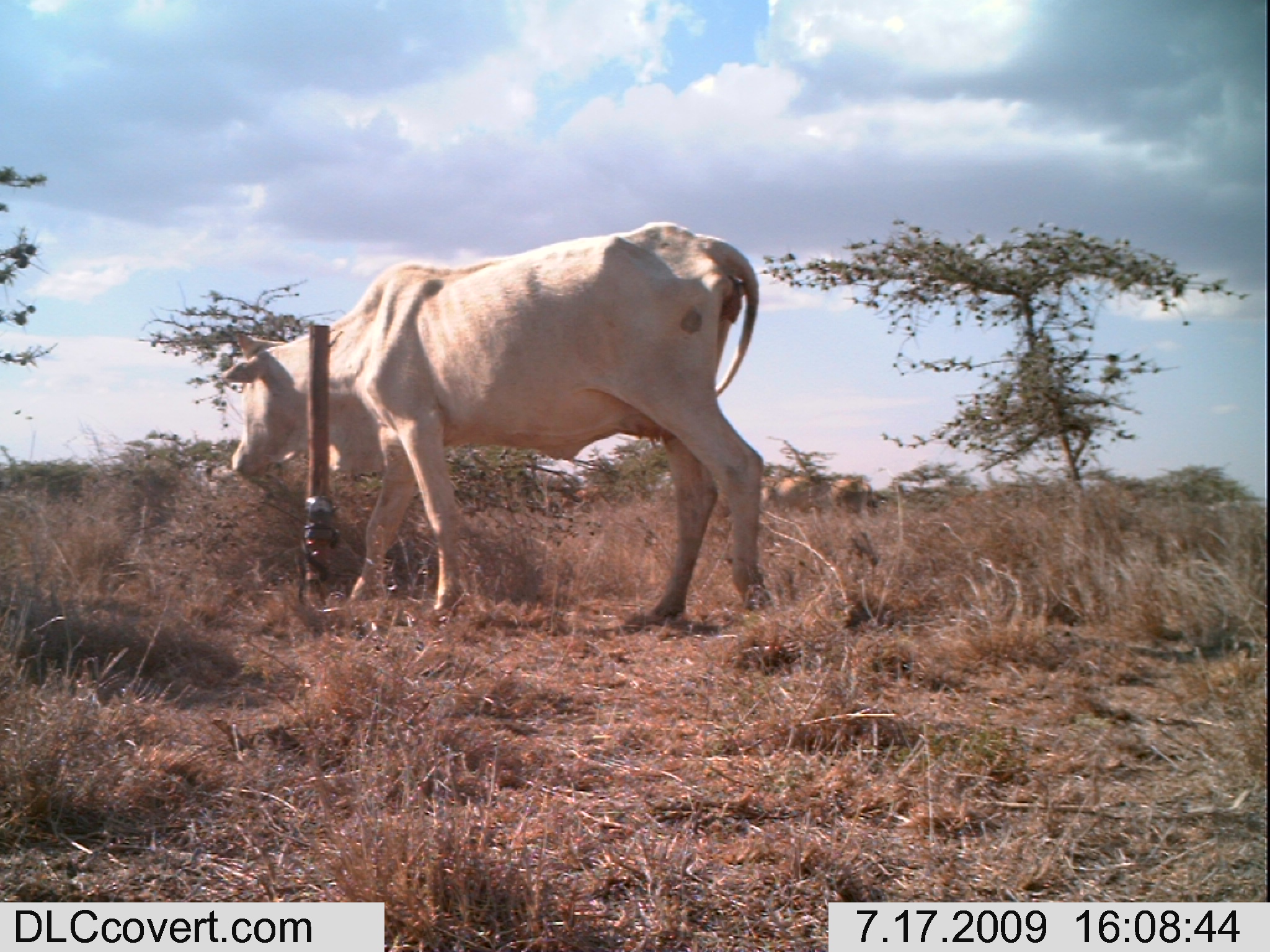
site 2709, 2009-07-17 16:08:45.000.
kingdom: Animalia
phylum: Chordata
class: Mammalia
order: Artiodactyla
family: Bovidae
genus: Bos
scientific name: Bos taurus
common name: domestic cattle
Bos taurus (domestic cattle), count 2.